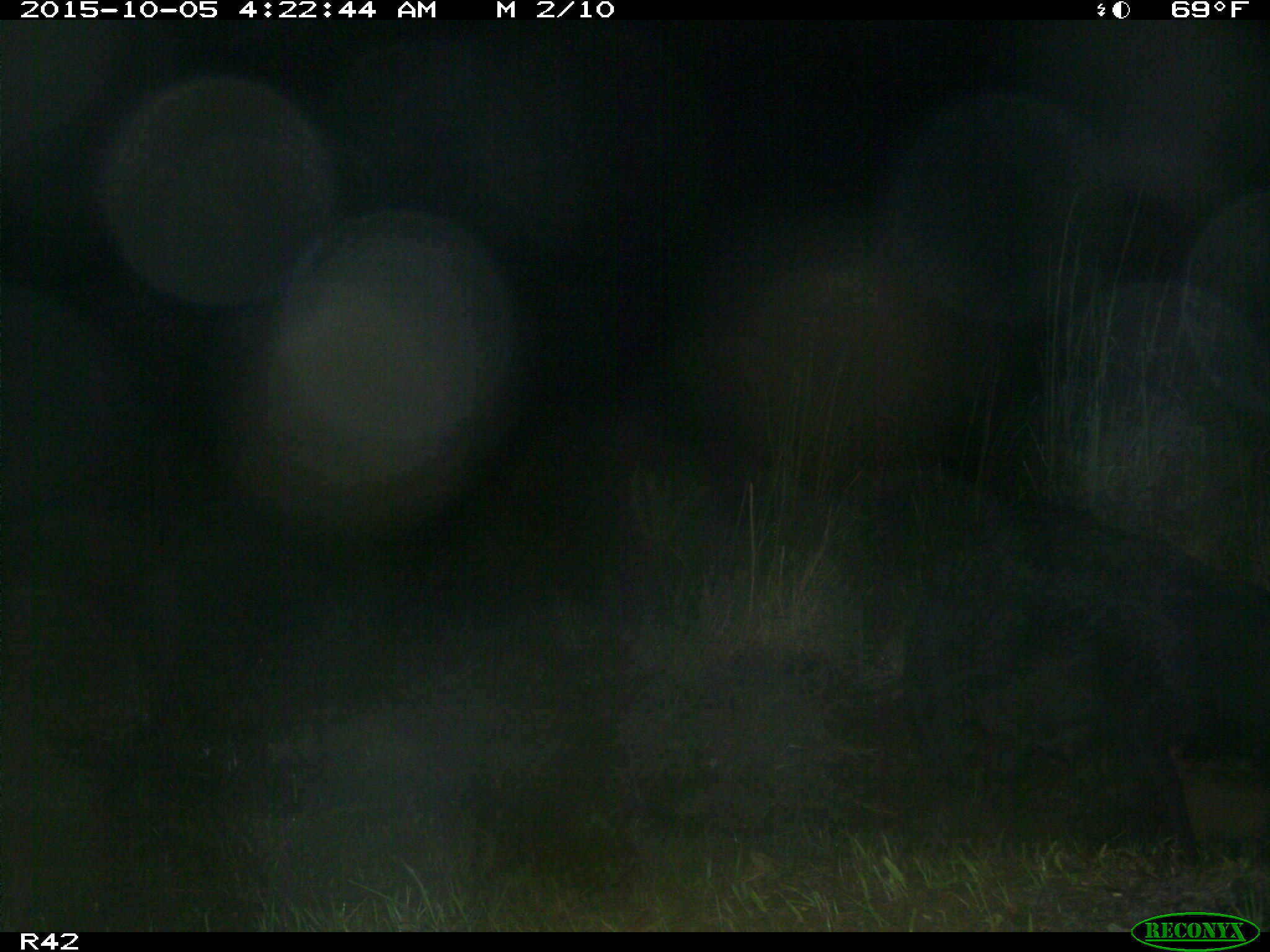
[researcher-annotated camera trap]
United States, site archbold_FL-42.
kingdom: Animalia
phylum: Chordata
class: Mammalia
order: Artiodactyla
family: Suidae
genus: Sus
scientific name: Sus scrofa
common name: wild boar